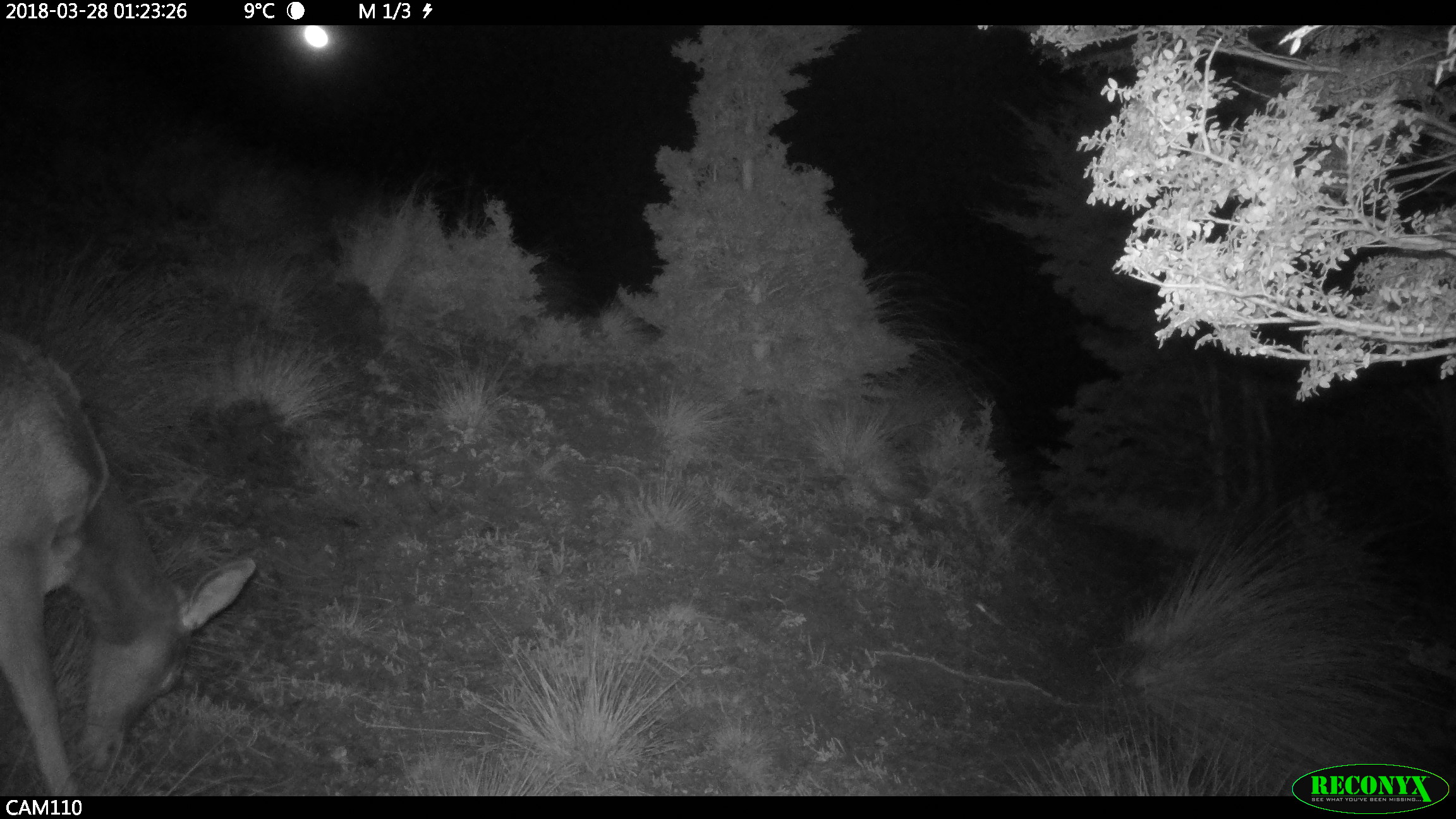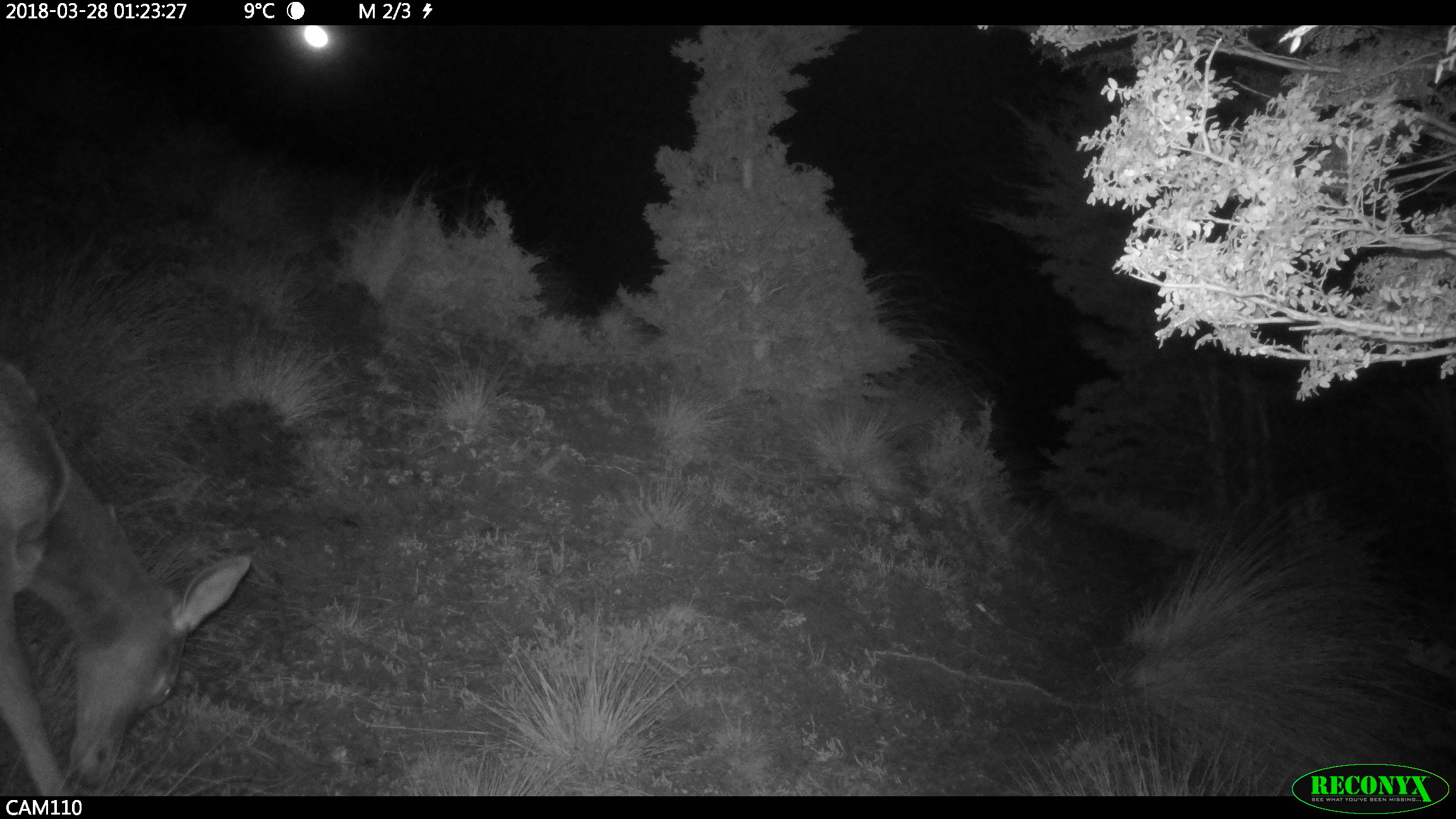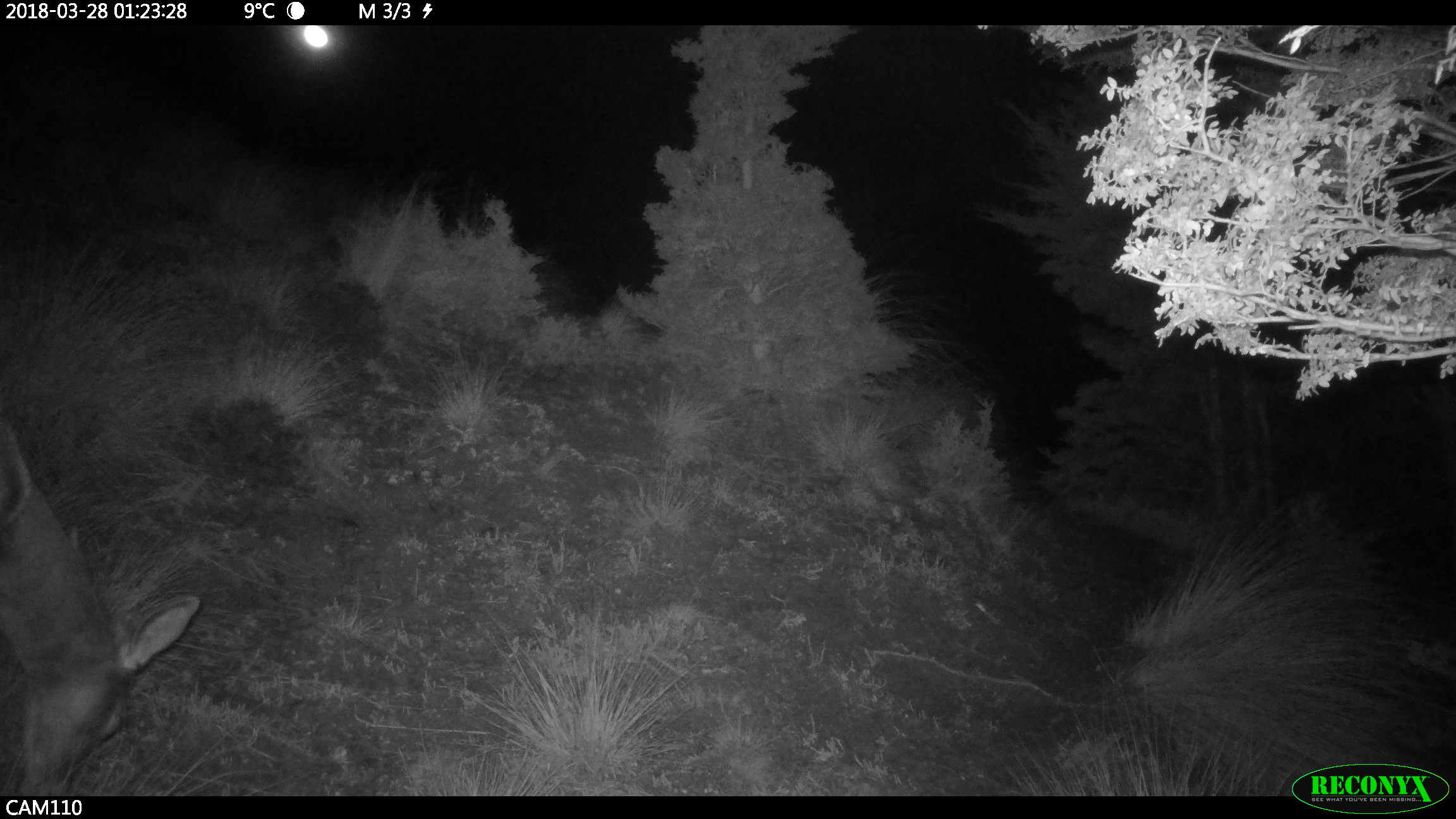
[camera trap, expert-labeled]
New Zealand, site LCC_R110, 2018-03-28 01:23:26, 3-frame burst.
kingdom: Animalia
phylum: Chordata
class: Mammalia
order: Artiodactyla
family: Cervidae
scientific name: Cervidae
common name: deer